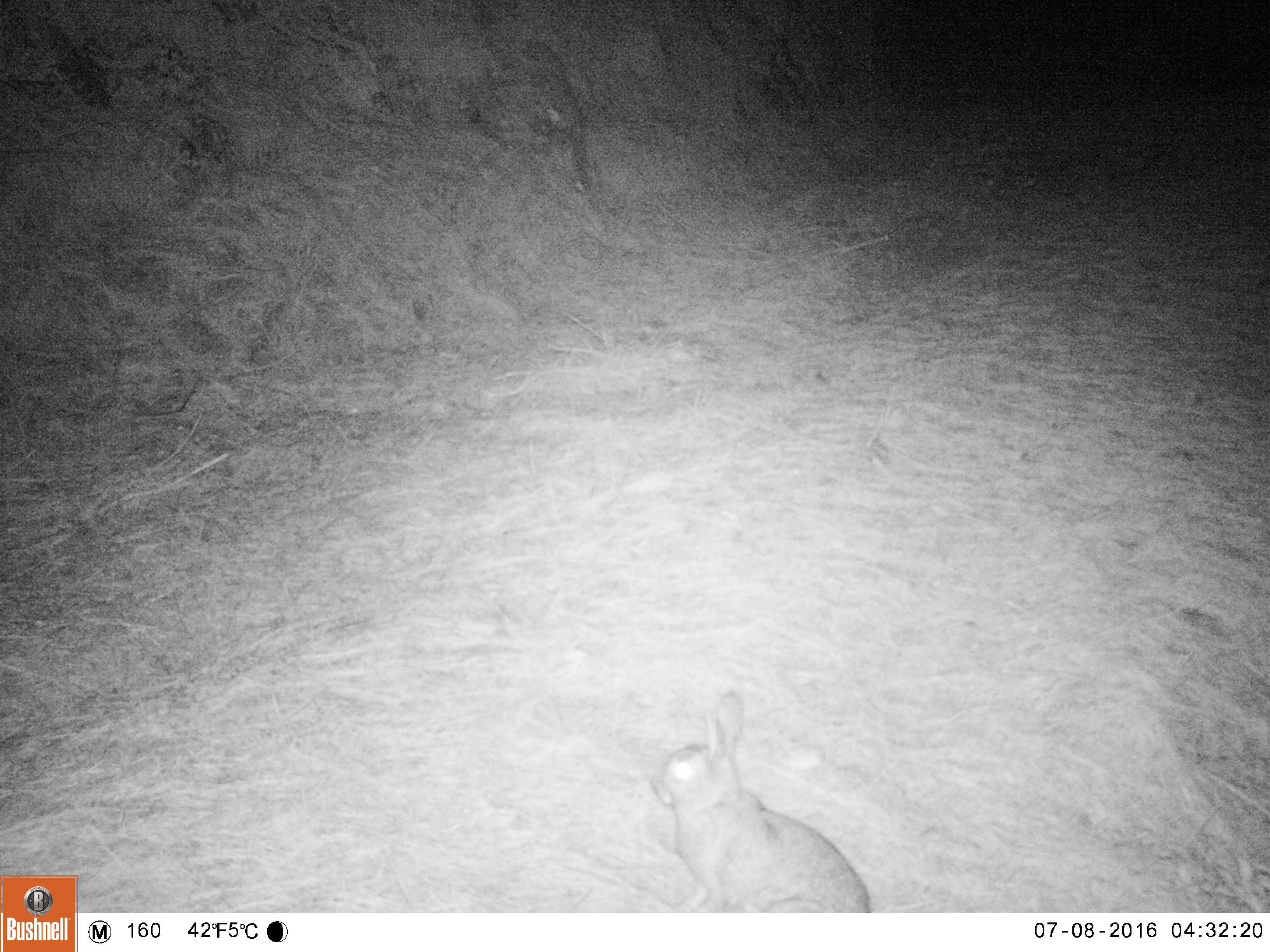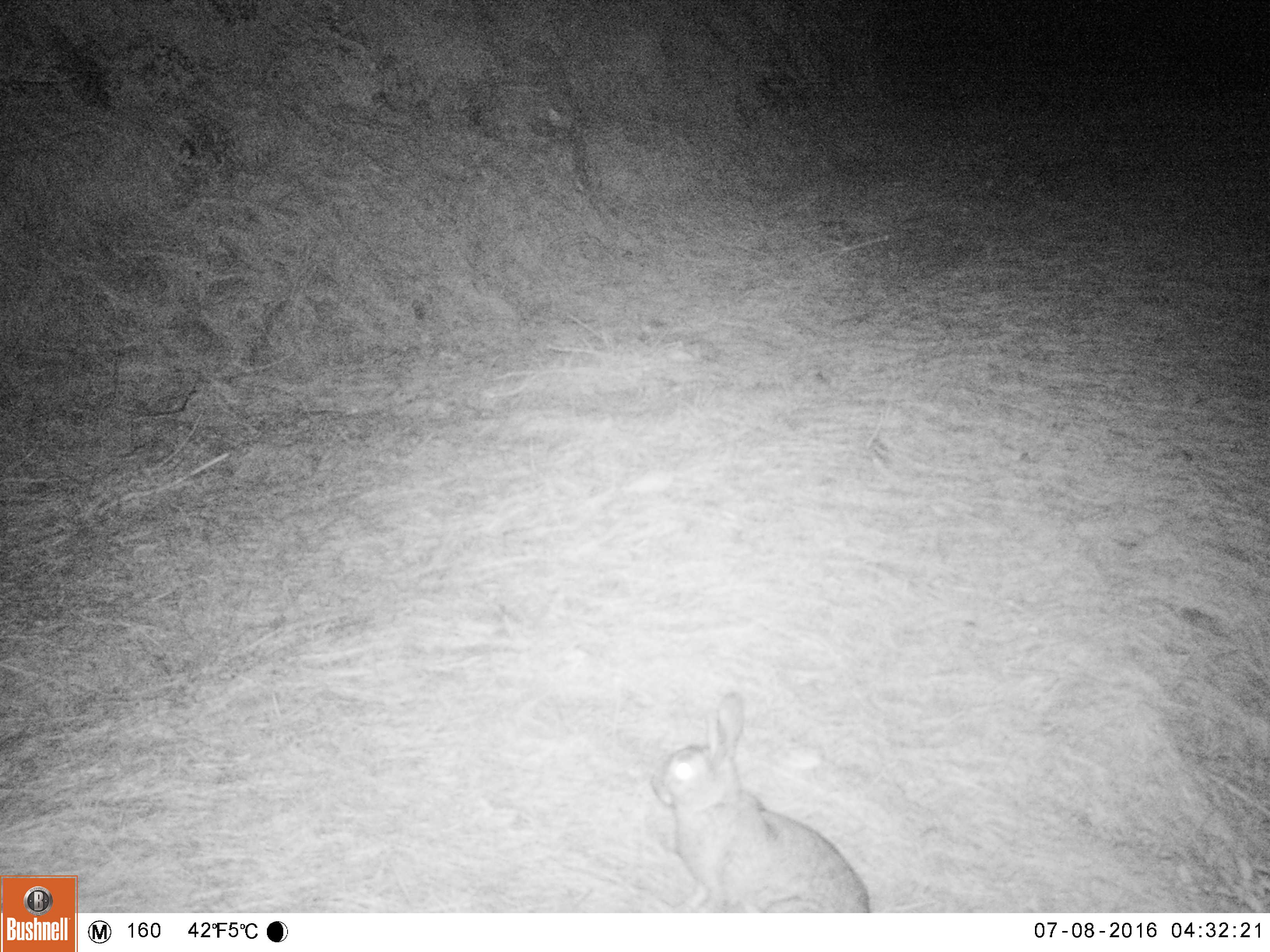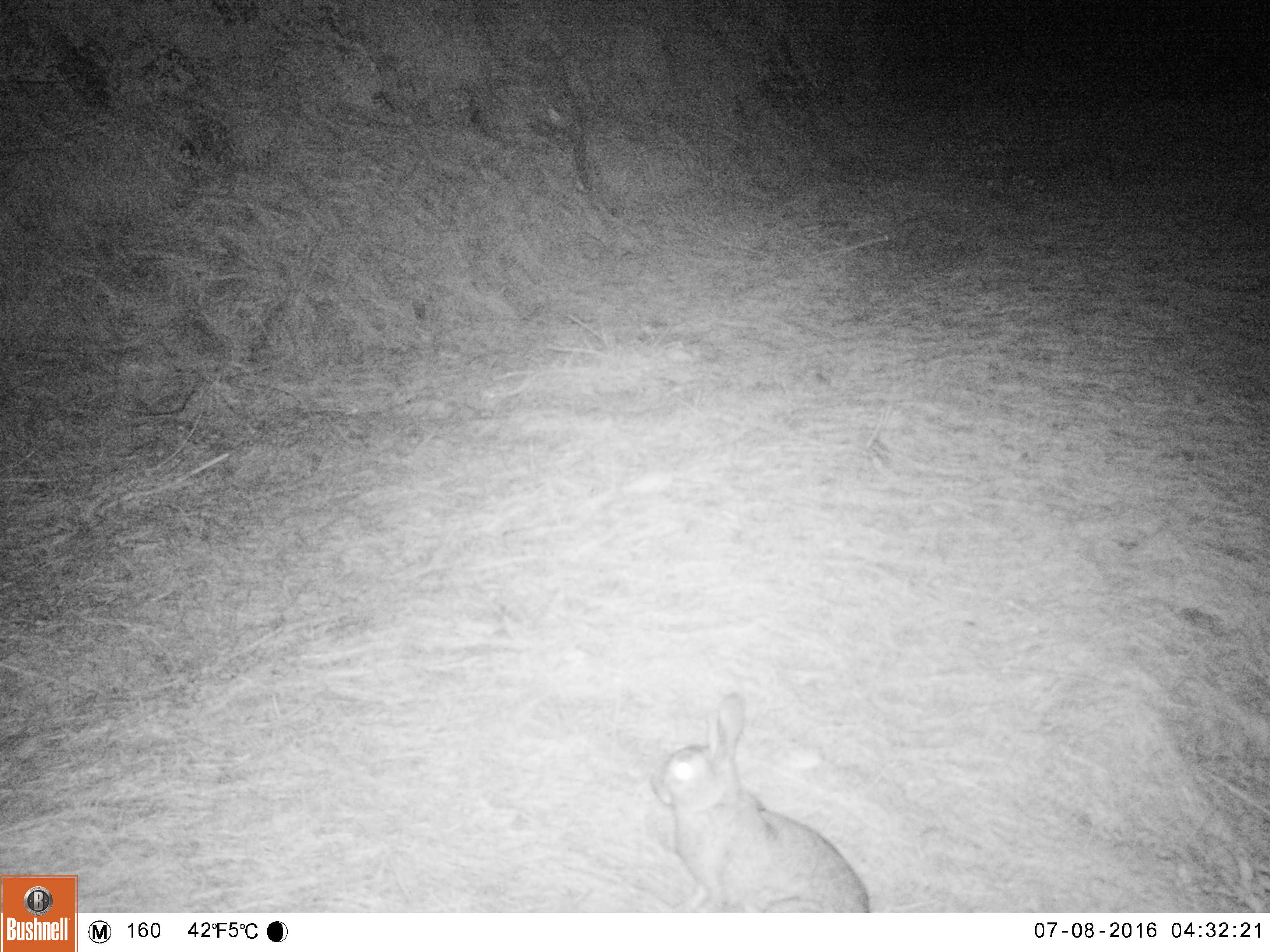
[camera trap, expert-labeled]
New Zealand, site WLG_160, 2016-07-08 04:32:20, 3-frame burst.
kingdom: Animalia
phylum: Chordata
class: Mammalia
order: Lagomorpha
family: Leporidae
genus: Oryctolagus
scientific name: Oryctolagus cuniculus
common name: european rabbit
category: rabbit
Rabbit (european rabbit) (Oryctolagus cuniculus).